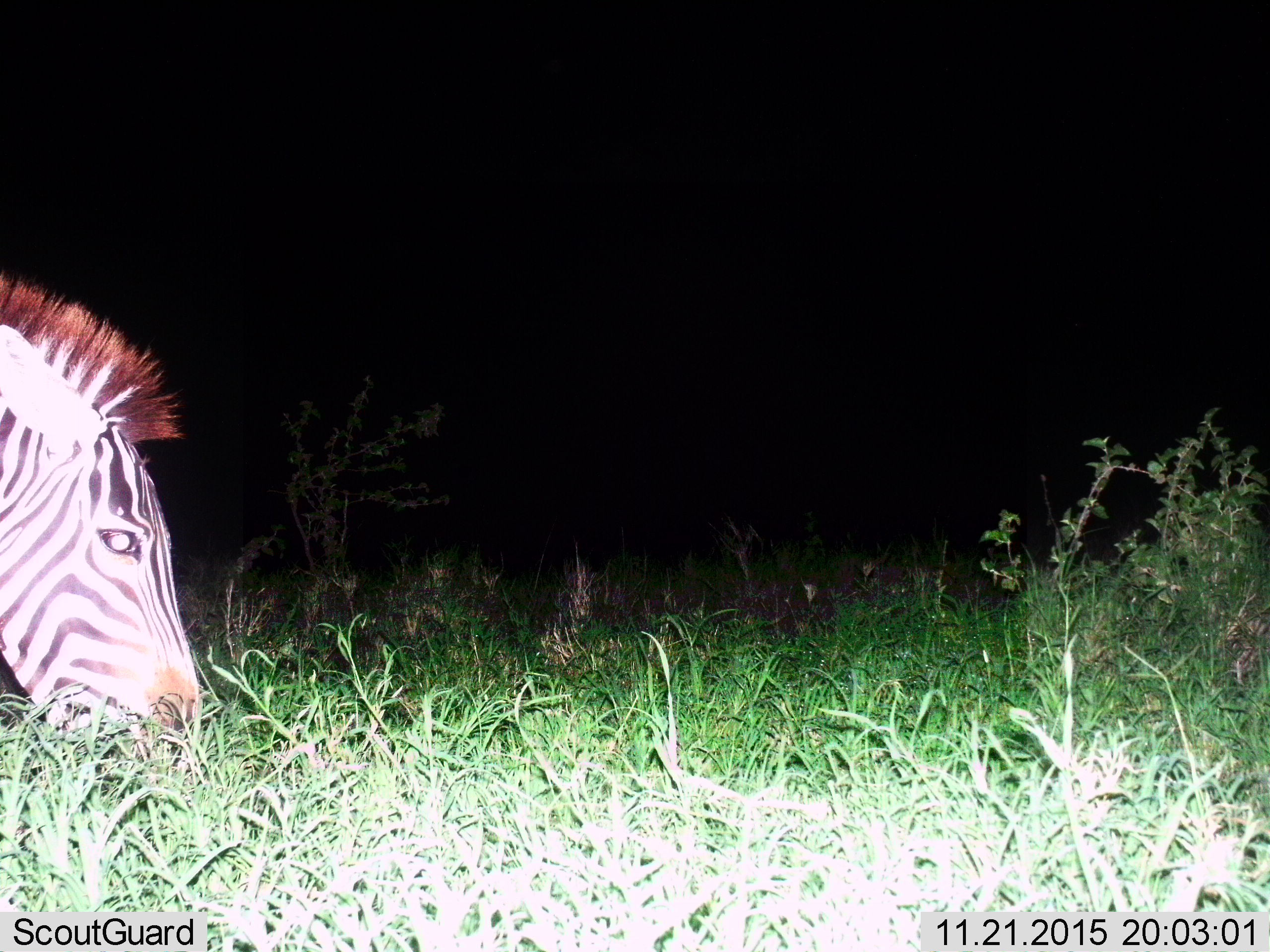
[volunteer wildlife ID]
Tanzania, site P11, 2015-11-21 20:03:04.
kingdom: Animalia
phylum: Chordata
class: Mammalia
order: Perissodactyla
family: Equidae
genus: Equus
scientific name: Equus quagga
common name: plains zebra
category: zebra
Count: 1.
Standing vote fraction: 10%.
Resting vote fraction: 0%.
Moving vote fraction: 0%.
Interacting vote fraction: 0%.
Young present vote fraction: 0%.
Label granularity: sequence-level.